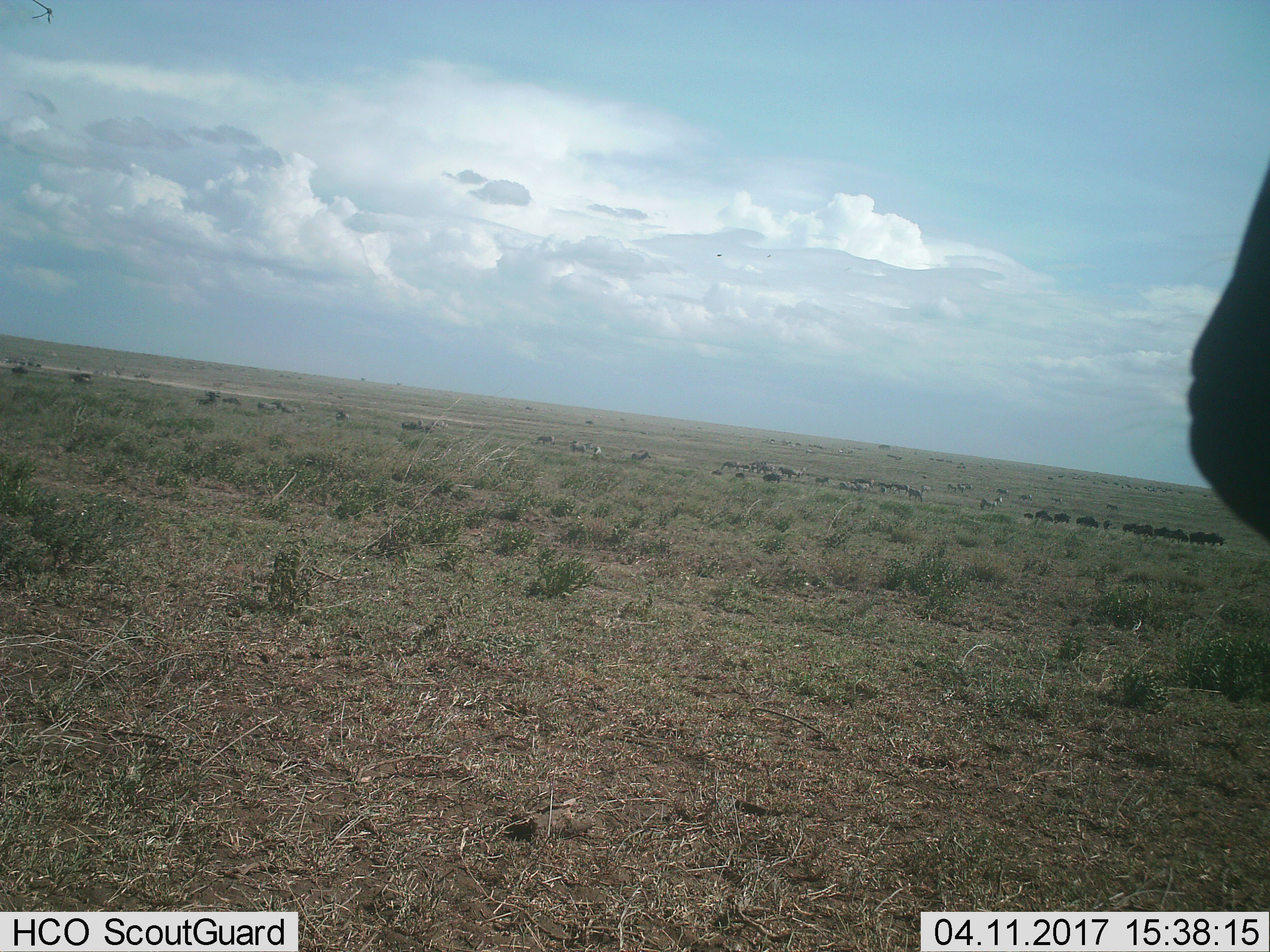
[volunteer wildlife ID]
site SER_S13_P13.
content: unidentified animal